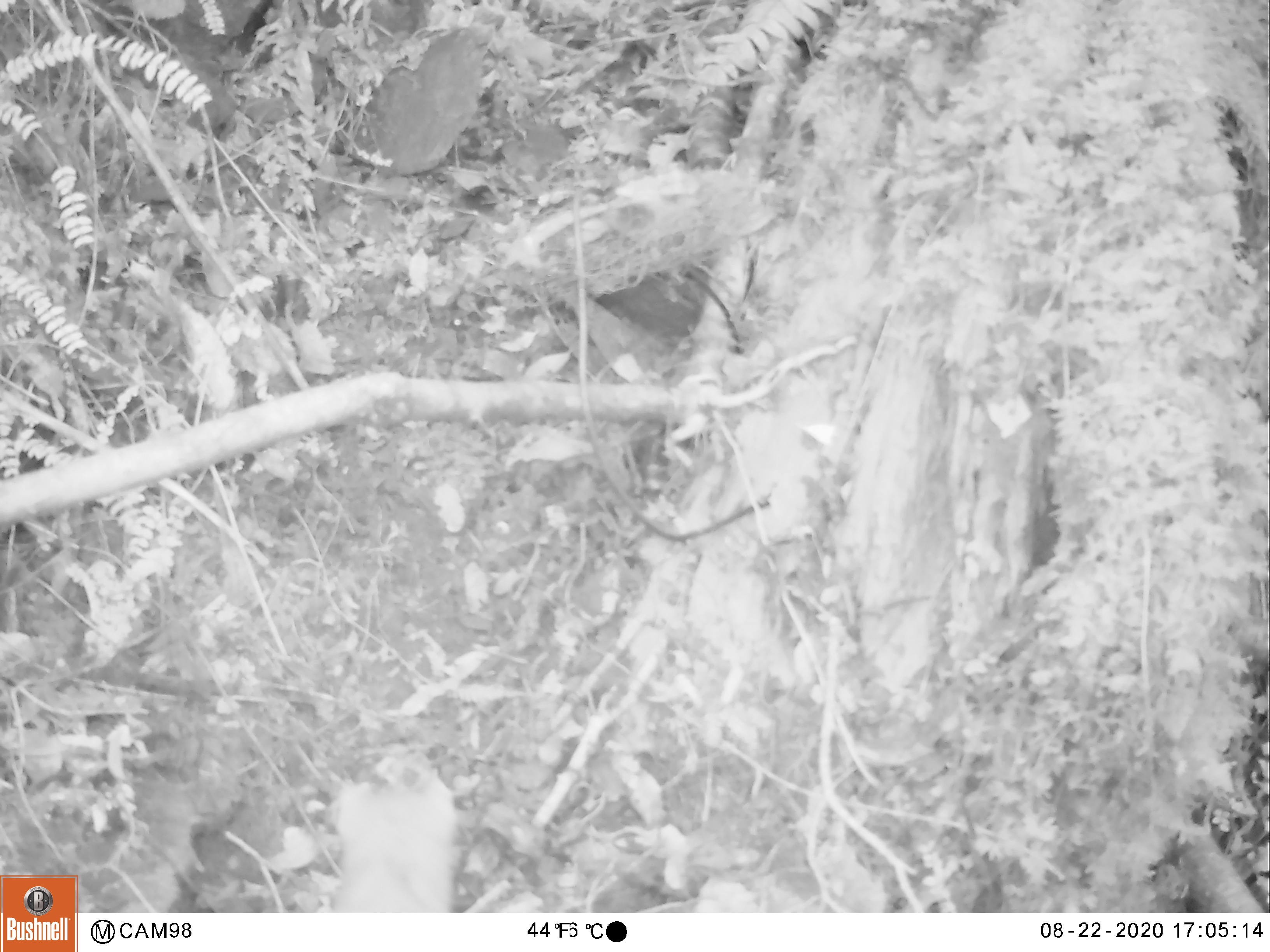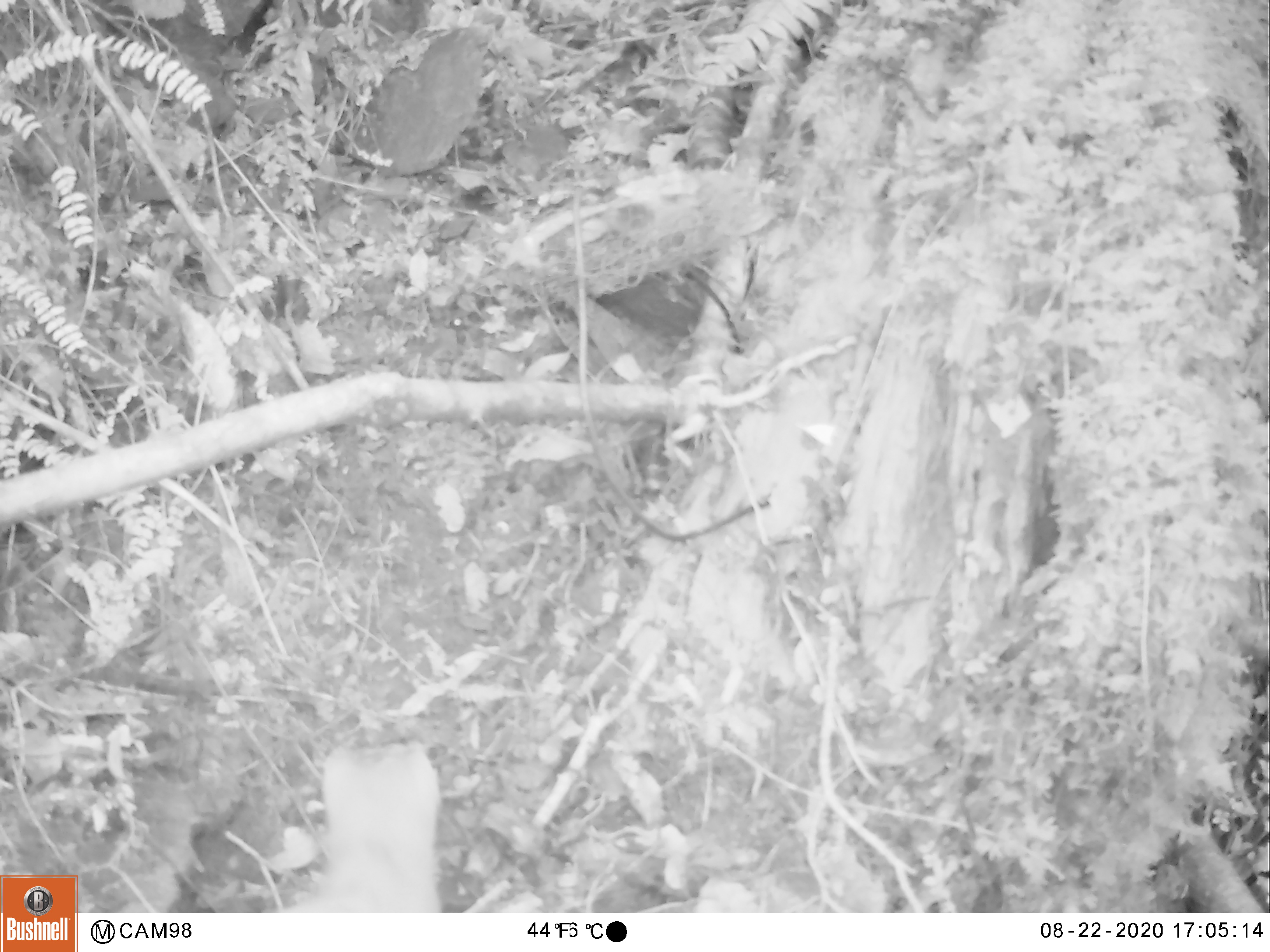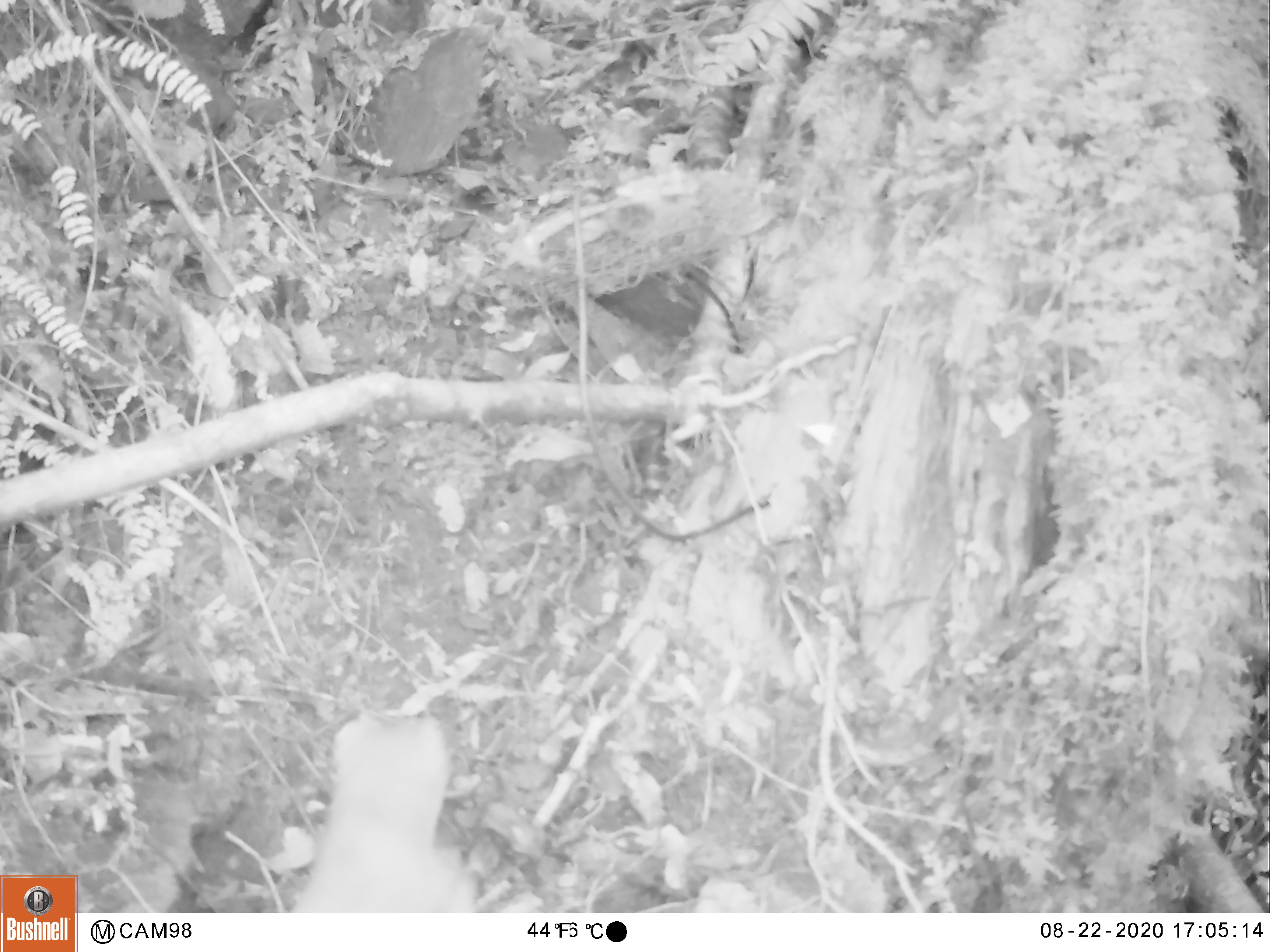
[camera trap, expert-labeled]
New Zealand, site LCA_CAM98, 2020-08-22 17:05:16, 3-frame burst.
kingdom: Animalia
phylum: Chordata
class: Mammalia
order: Carnivora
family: Mustelidae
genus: Mustela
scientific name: Mustela erminea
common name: stoat